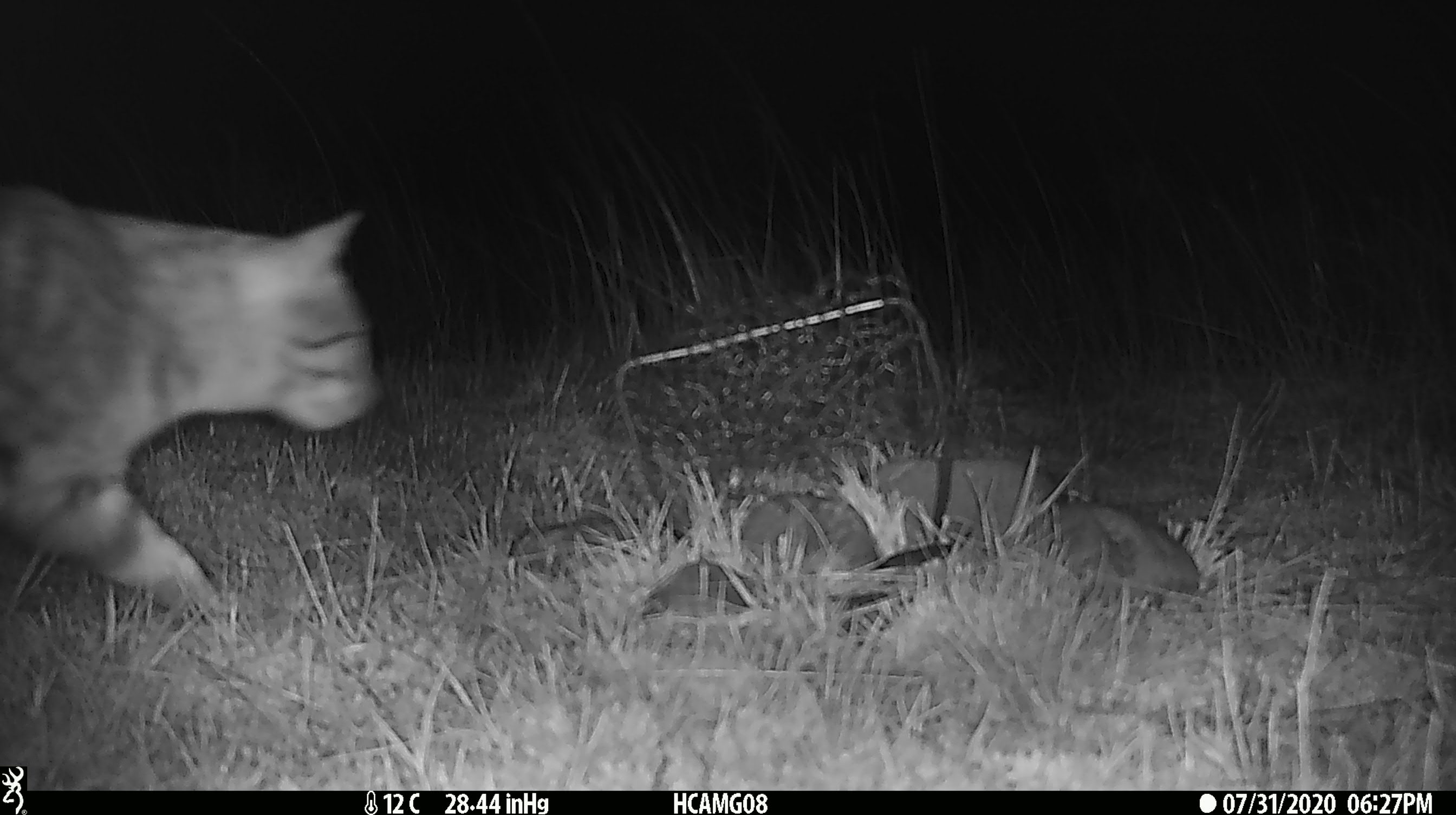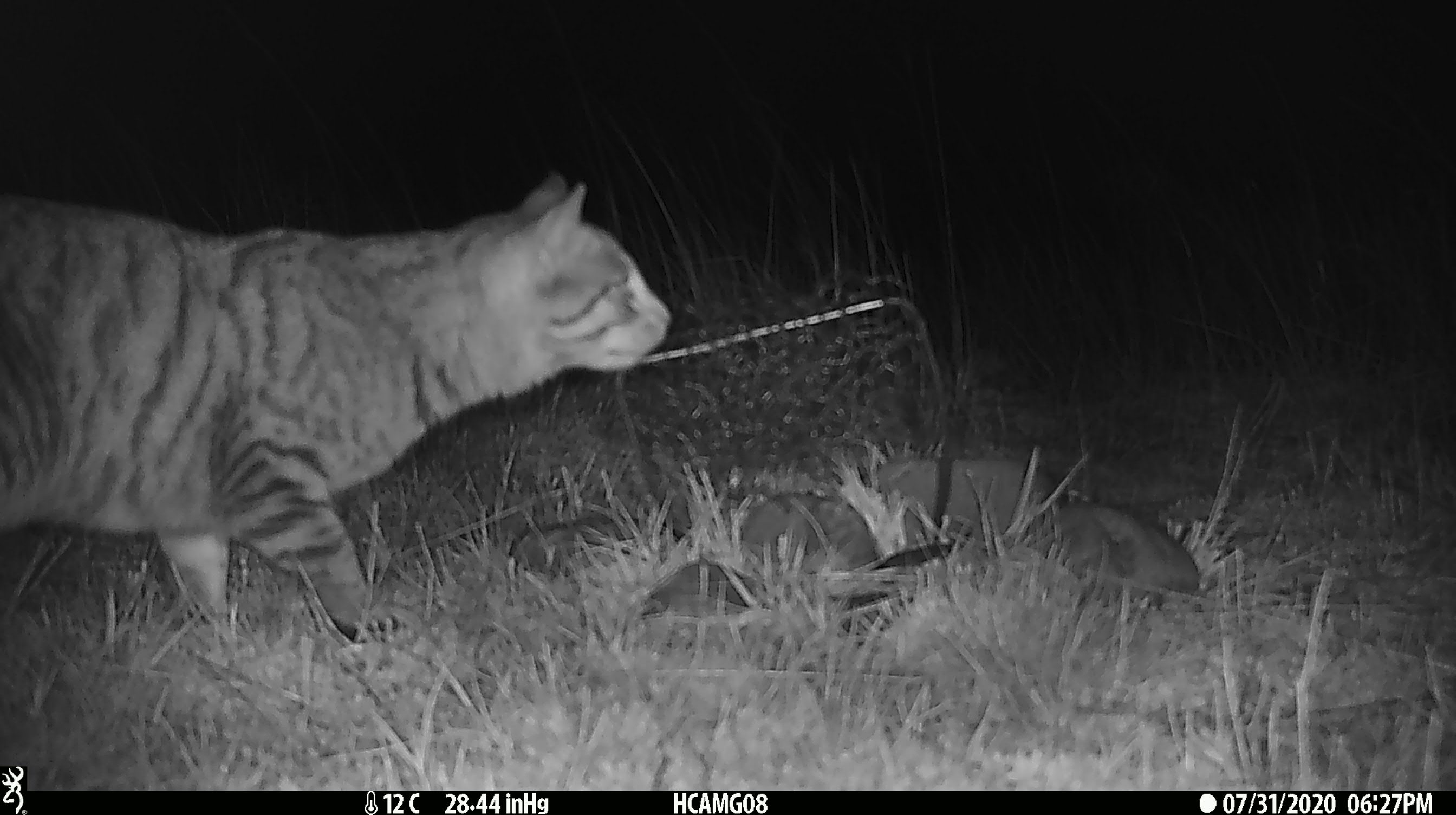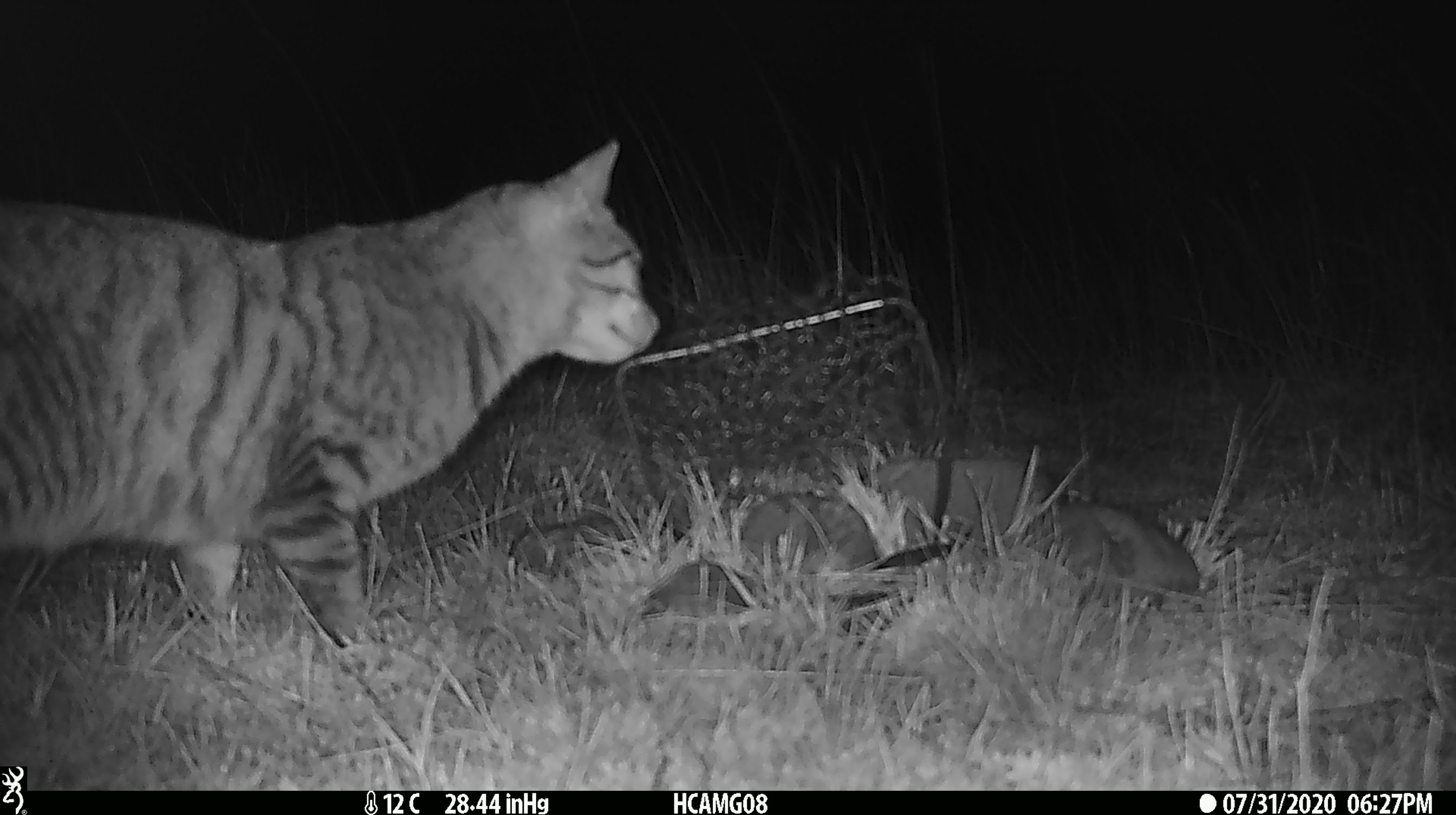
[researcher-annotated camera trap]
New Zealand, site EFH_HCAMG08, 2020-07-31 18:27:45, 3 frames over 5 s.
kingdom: Animalia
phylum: Chordata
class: Mammalia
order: Carnivora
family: Felidae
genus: Felis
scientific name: Felis catus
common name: domestic cat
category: cat